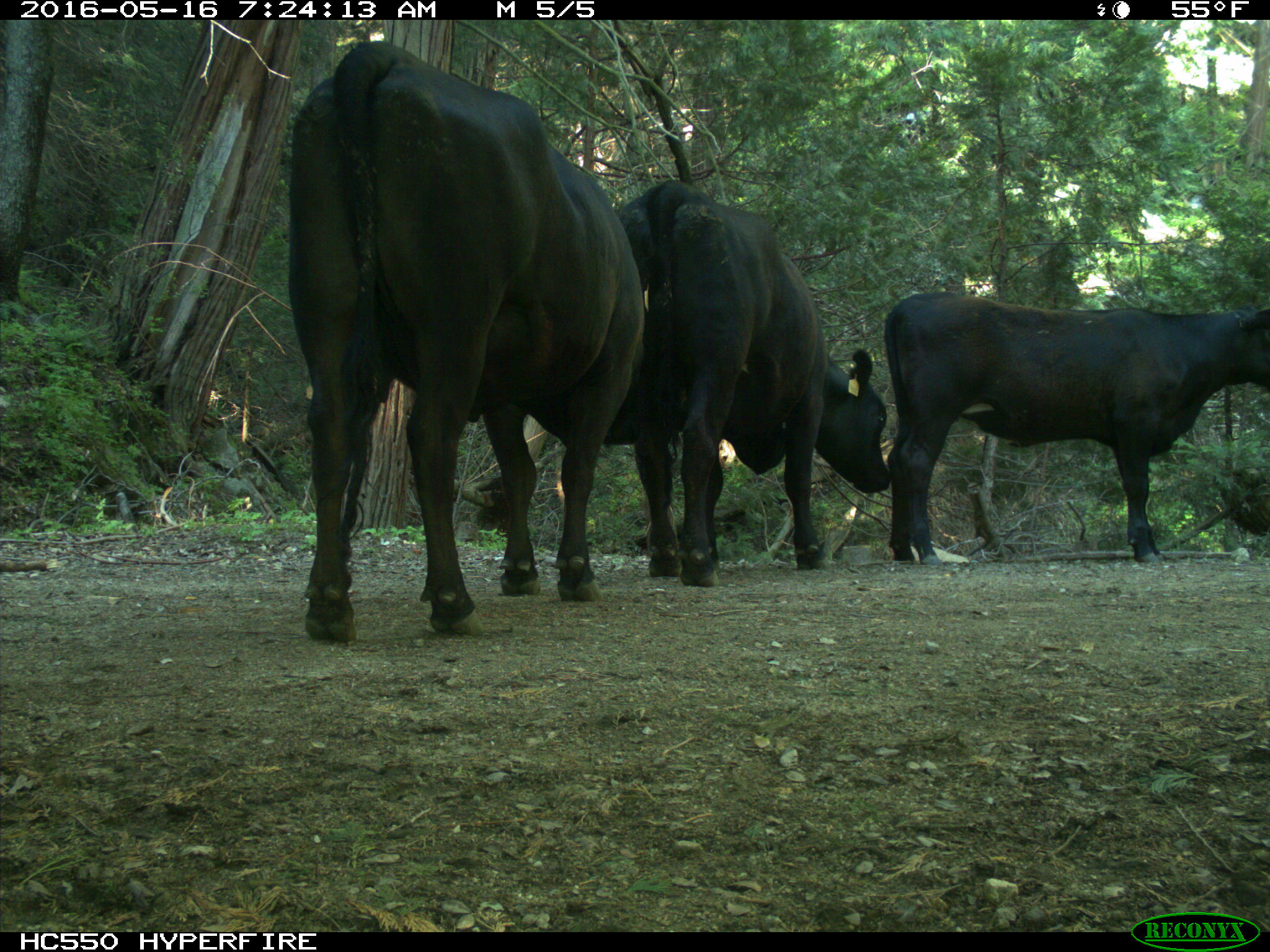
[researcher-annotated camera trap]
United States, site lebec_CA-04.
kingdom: Animalia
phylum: Chordata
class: Mammalia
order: Artiodactyla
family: Bovidae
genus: Bos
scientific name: Bos taurus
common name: domestic cow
Bos taurus (domestic cow).